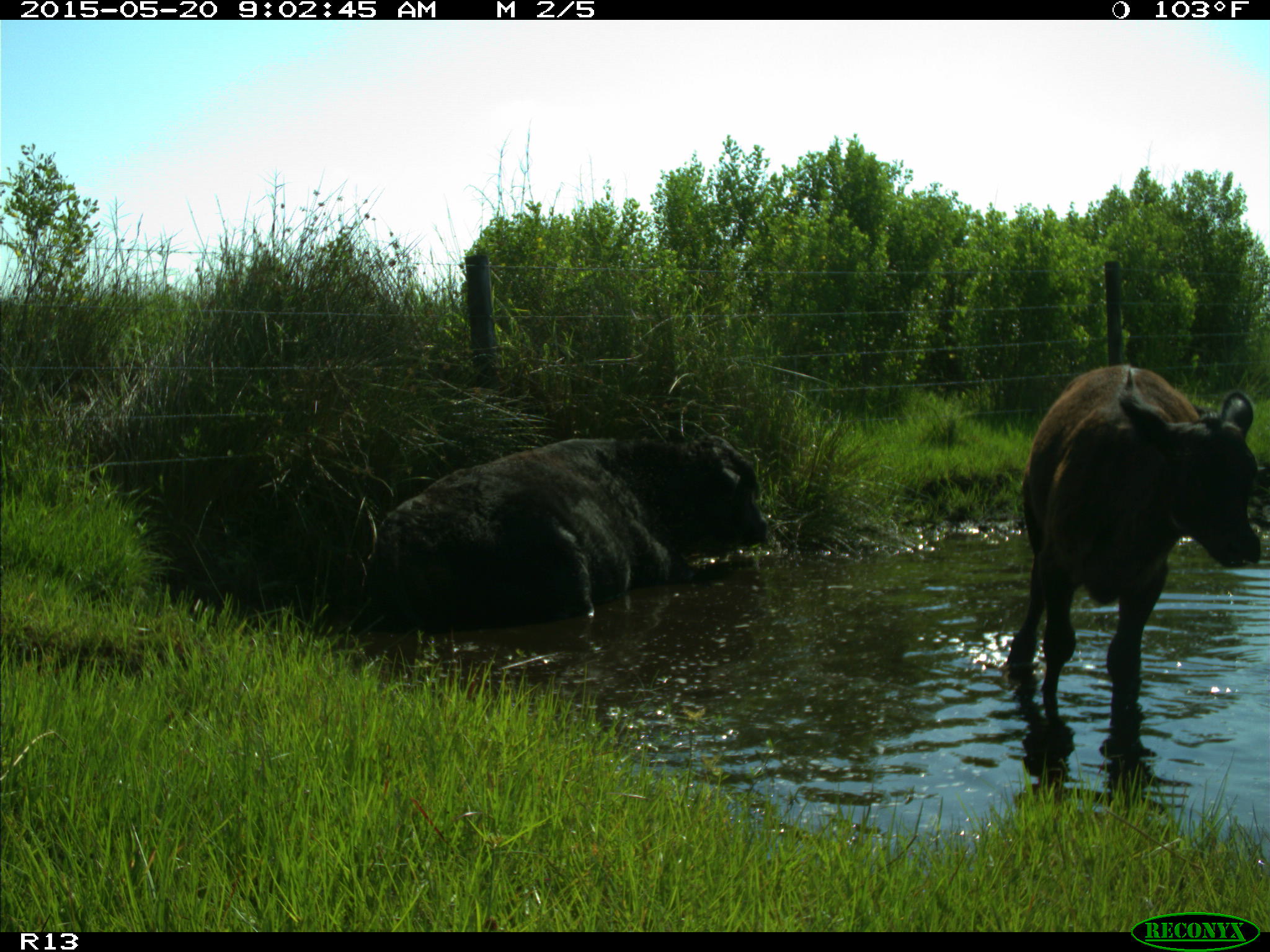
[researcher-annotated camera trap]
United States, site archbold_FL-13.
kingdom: Animalia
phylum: Chordata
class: Mammalia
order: Artiodactyla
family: Bovidae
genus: Bos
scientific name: Bos taurus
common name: domestic cow